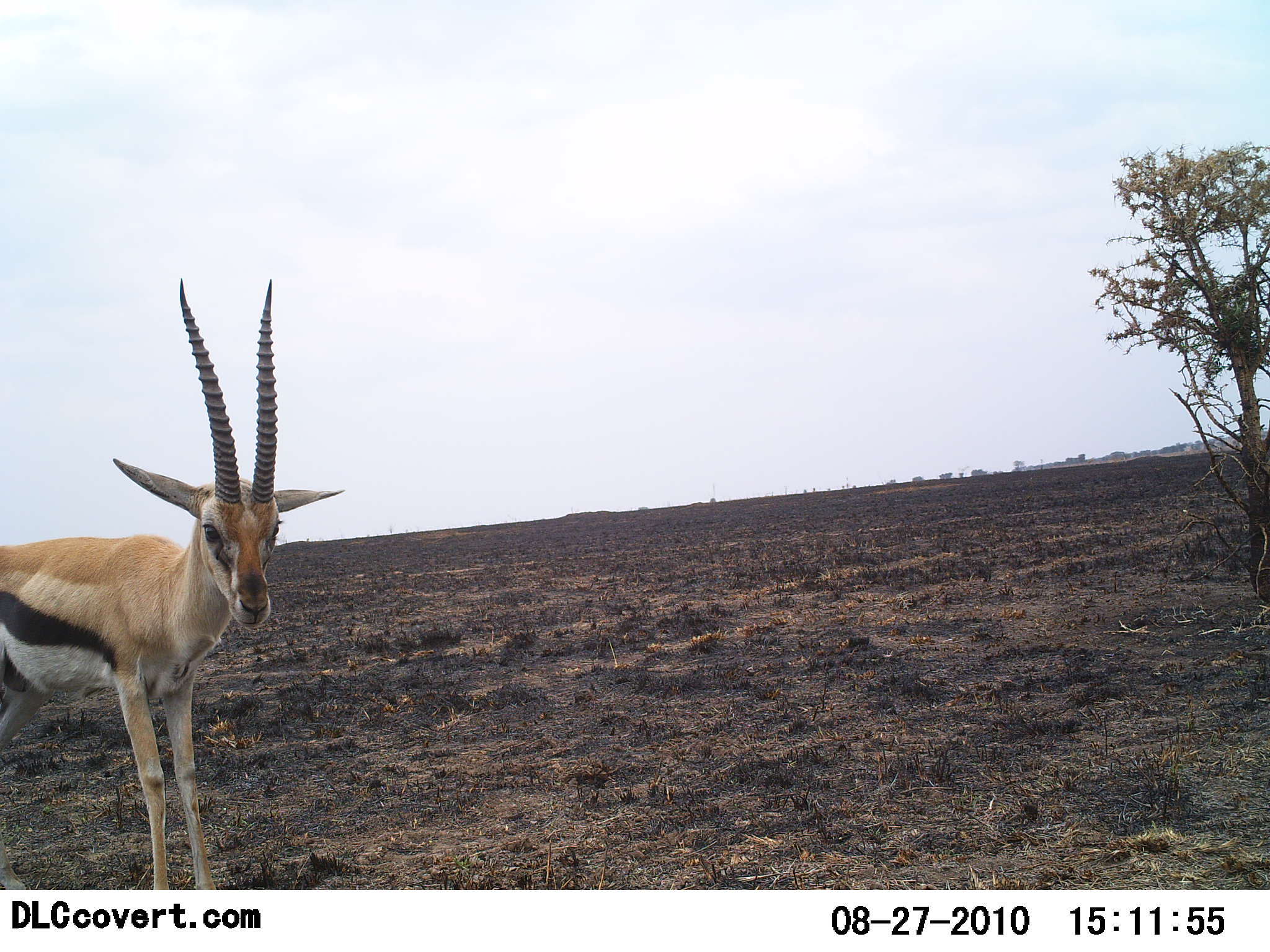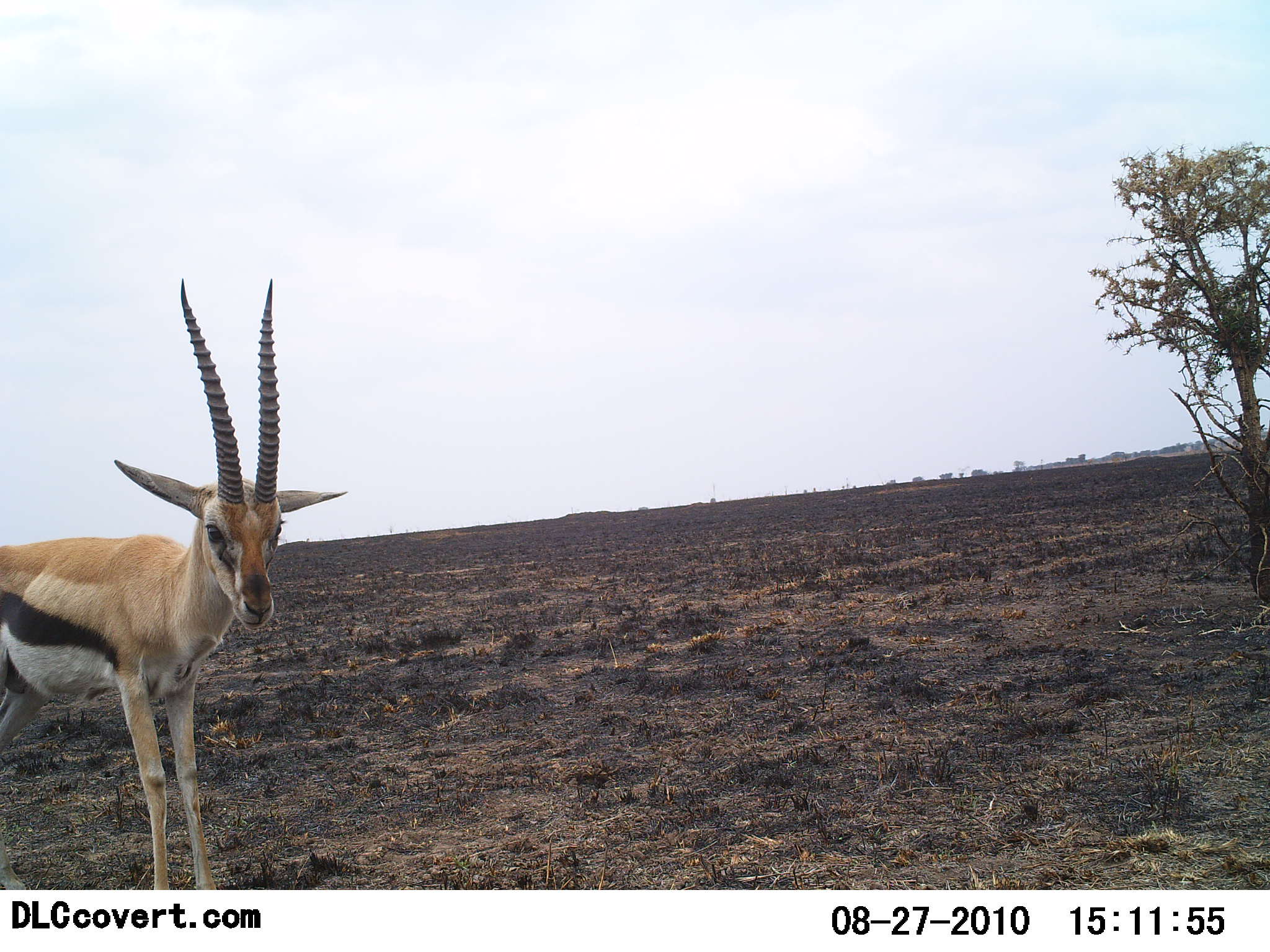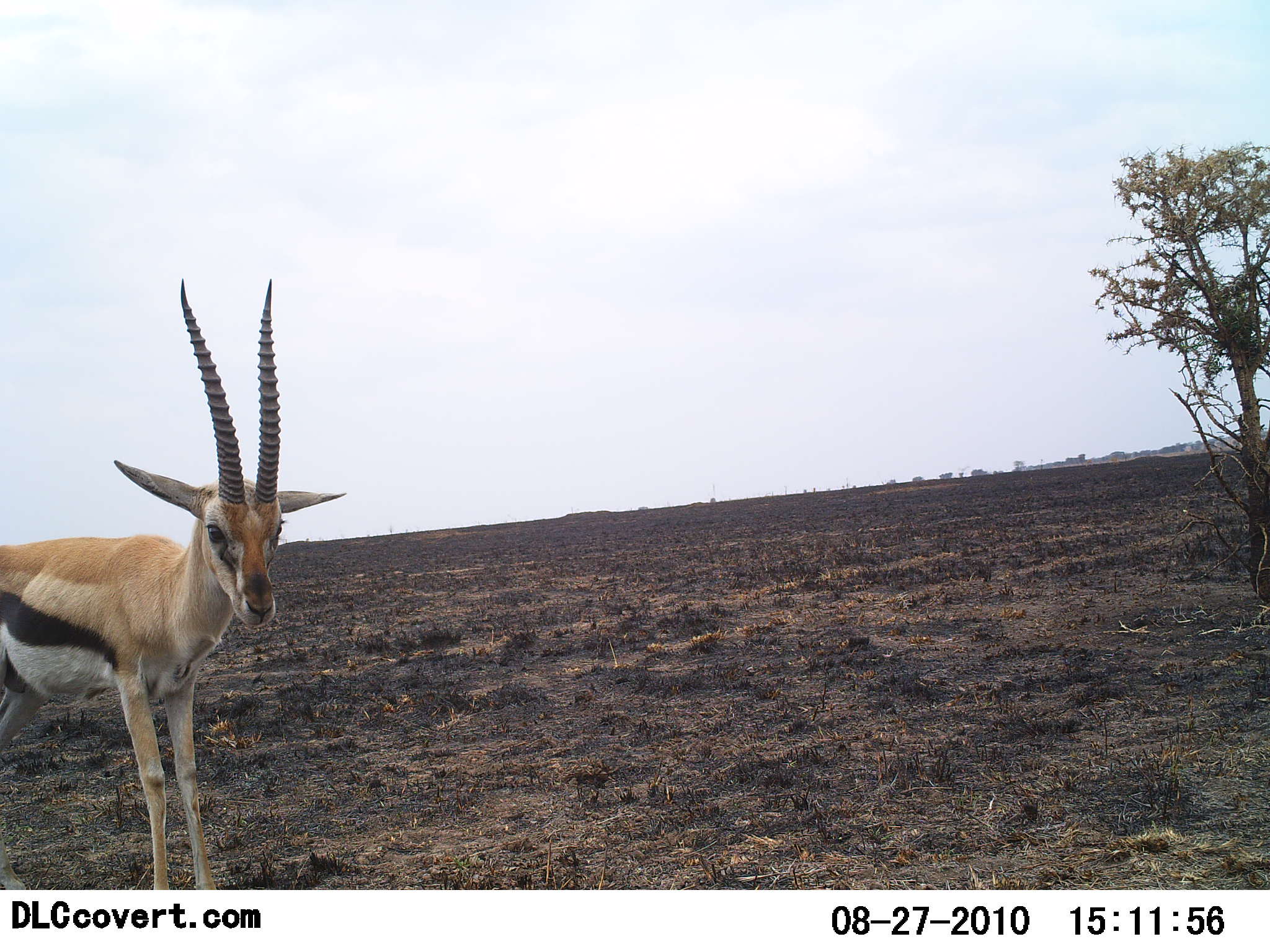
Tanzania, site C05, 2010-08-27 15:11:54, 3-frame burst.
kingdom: Animalia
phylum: Chordata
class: Mammalia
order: Artiodactyla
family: Bovidae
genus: Eudorcas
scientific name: Eudorcas thomsonii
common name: thomson's gazelle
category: gazellethomsons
Gazellethomsons (thomson's gazelle) (Eudorcas thomsonii), count 1. Behavior (volunteer vote fractions): standing 100%, resting 0%, moving 0%, interacting 0%. Young present (vote fraction): 0%. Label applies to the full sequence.